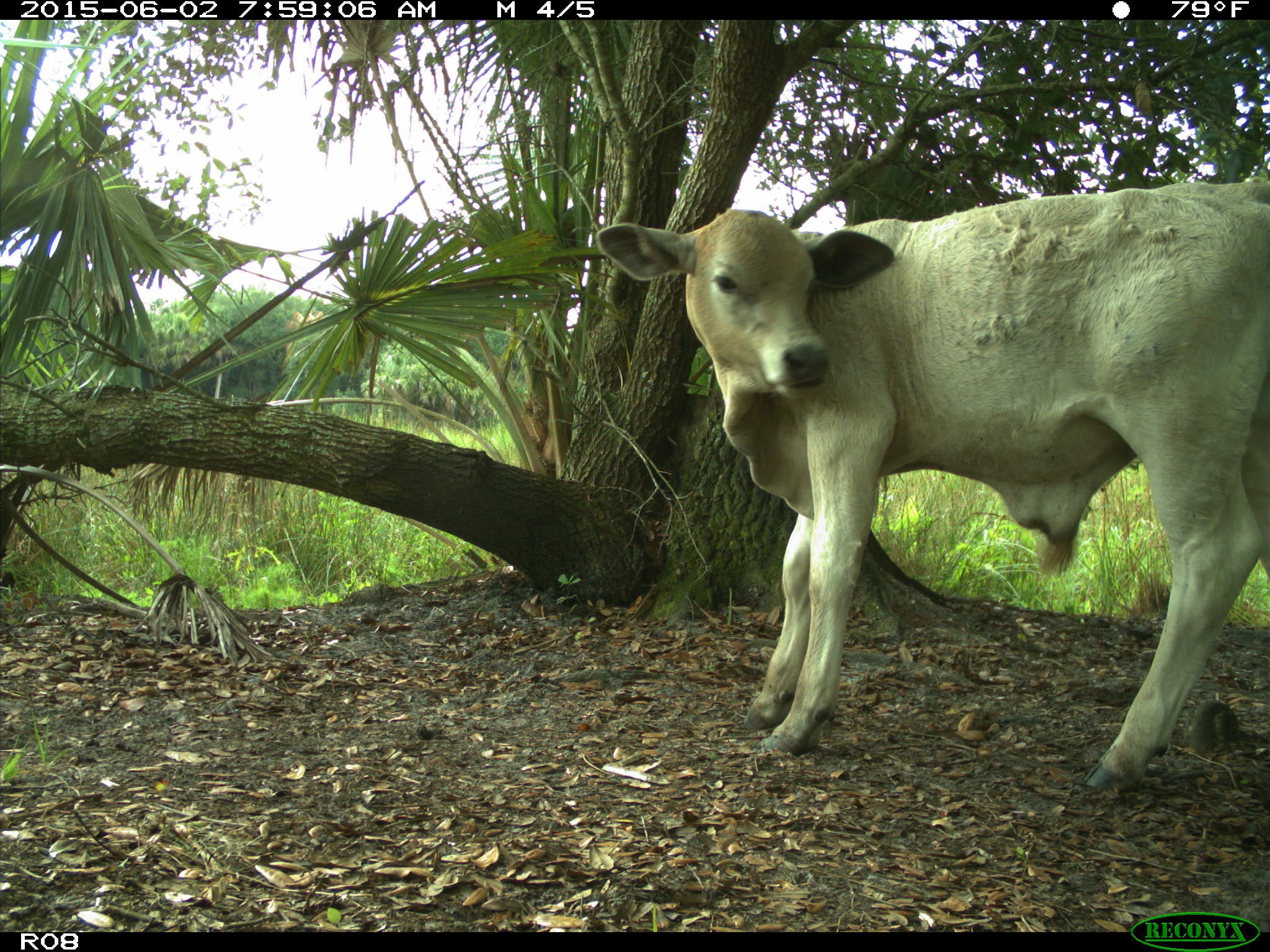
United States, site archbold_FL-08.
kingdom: Animalia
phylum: Chordata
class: Mammalia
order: Artiodactyla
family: Bovidae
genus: Bos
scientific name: Bos taurus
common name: domestic cow